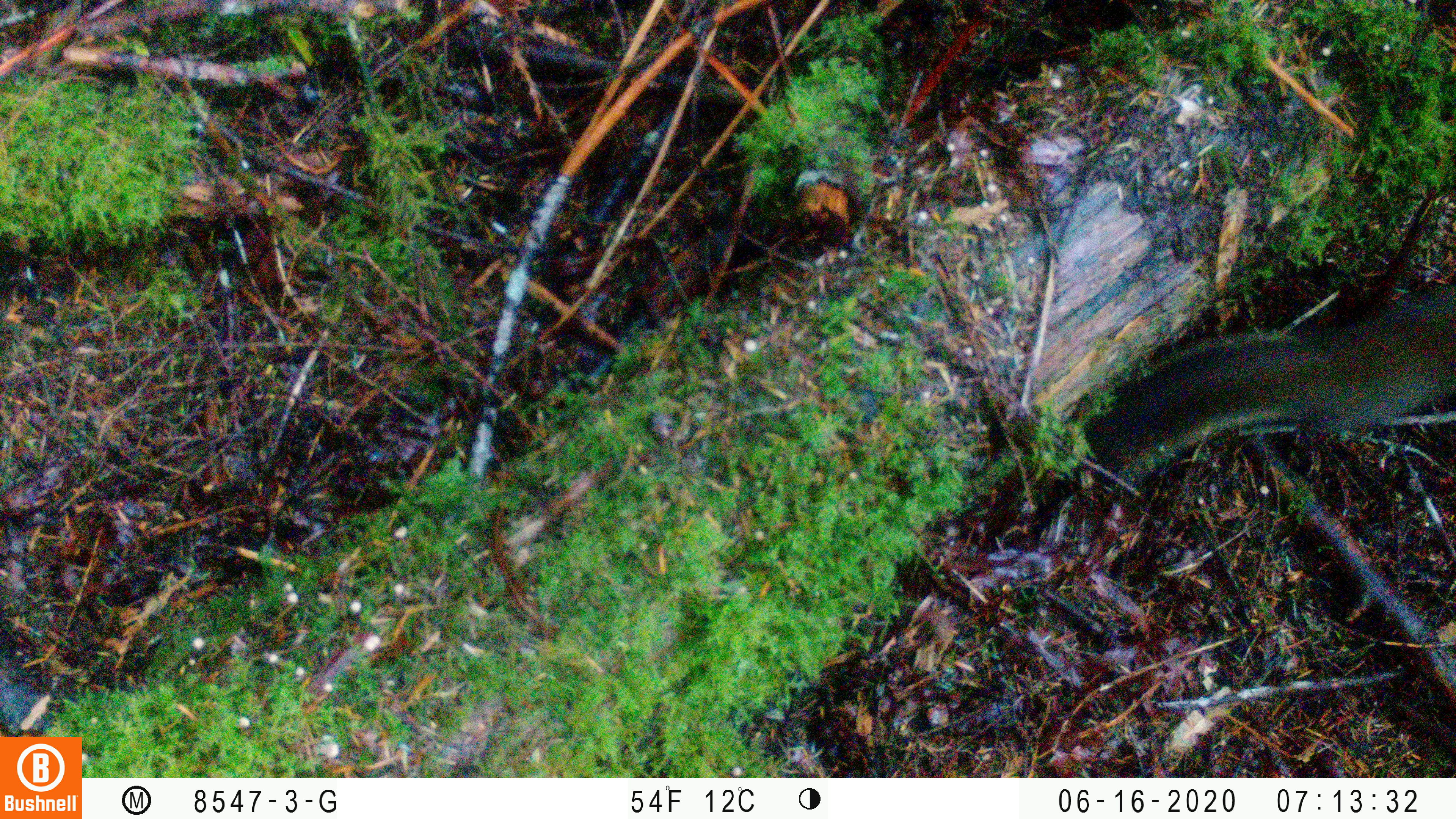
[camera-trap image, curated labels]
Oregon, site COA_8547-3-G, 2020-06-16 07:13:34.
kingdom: Animalia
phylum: Chordata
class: Mammalia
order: Rodentia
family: Sciuridae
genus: Tamiasciurus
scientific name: Tamiasciurus douglasii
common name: douglas squirrel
Douglas squirrel (Tamiasciurus douglasii).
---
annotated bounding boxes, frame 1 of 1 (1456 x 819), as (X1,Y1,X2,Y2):
douglas squirrel: (1094,280,1450,469)